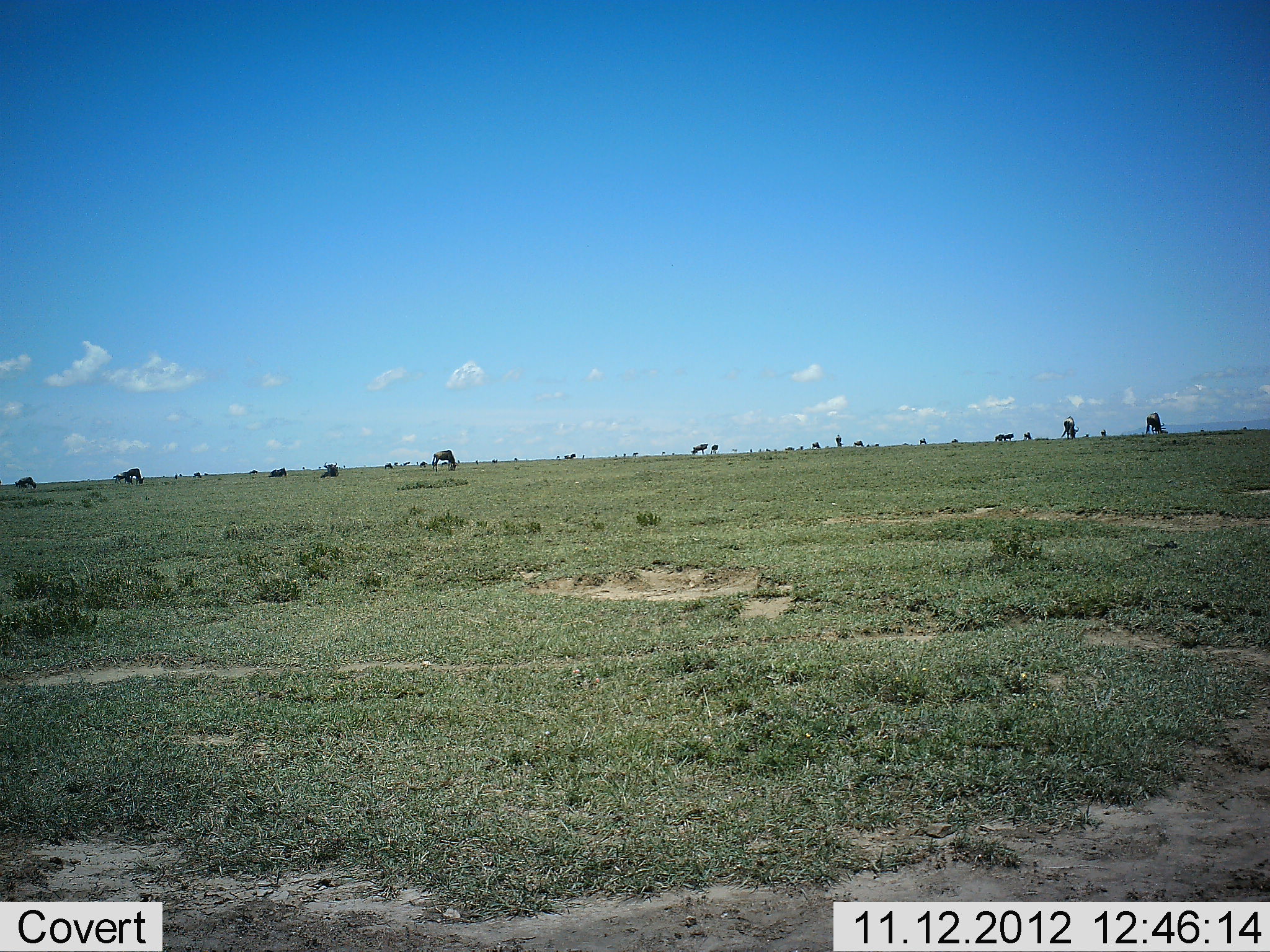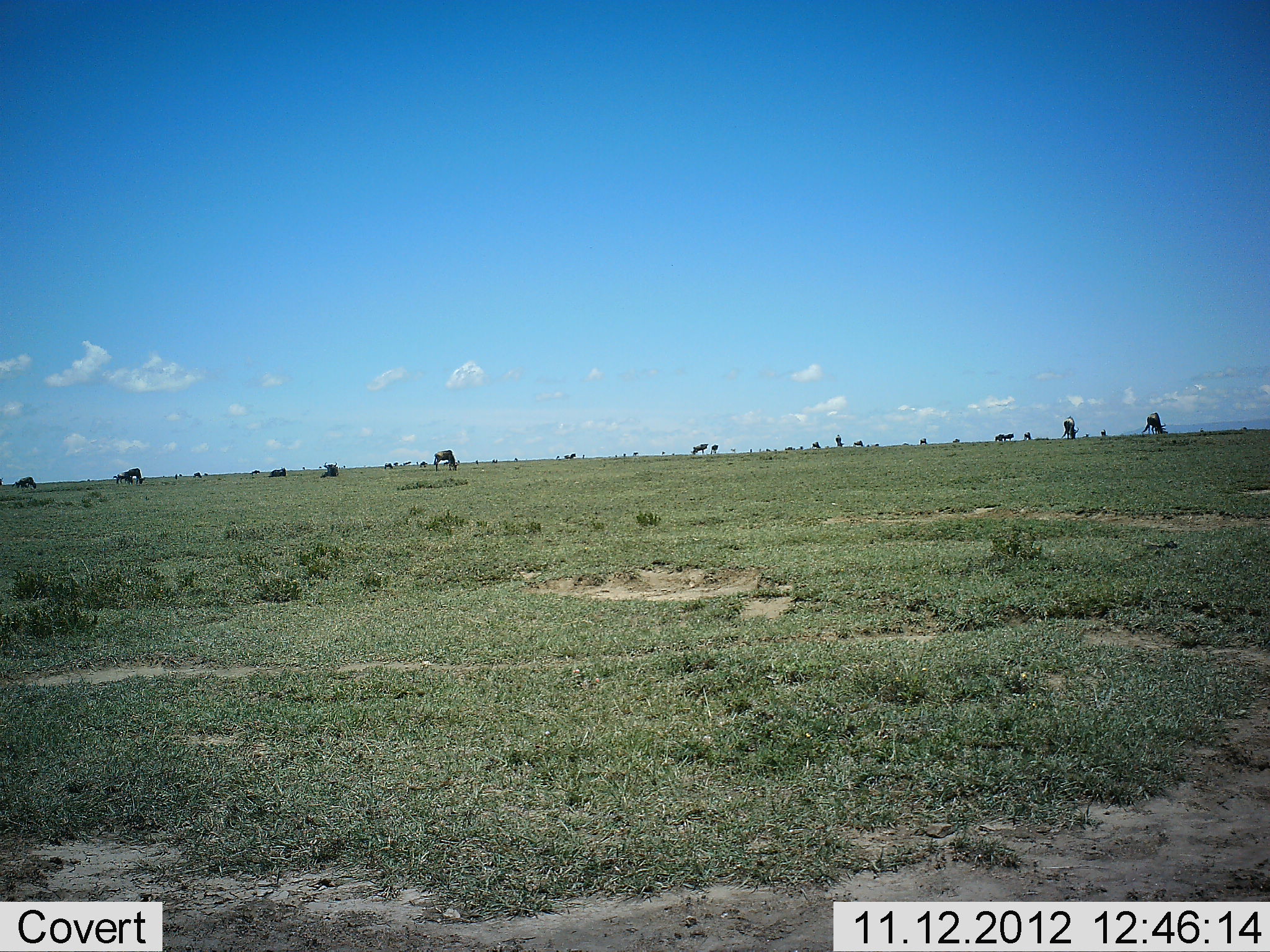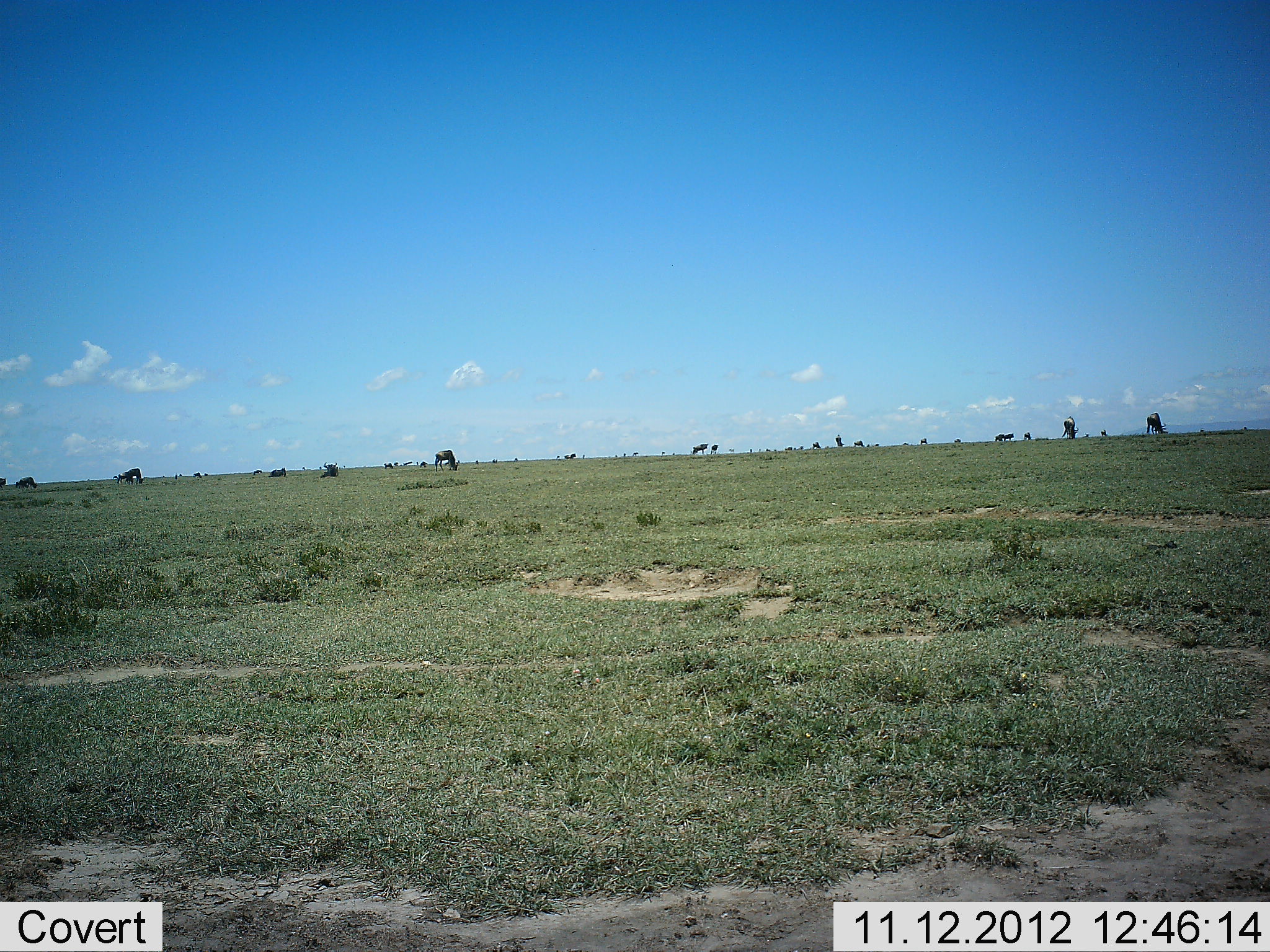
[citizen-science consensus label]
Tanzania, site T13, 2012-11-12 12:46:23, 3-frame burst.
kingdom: Animalia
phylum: Chordata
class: Mammalia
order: Artiodactyla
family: Bovidae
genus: Connochaetes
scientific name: Connochaetes taurinus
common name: blue wildebeest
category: wildebeest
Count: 11-50.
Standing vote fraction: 60%.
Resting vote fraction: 10%.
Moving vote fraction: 20%.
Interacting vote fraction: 0%.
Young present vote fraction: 0%.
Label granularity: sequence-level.